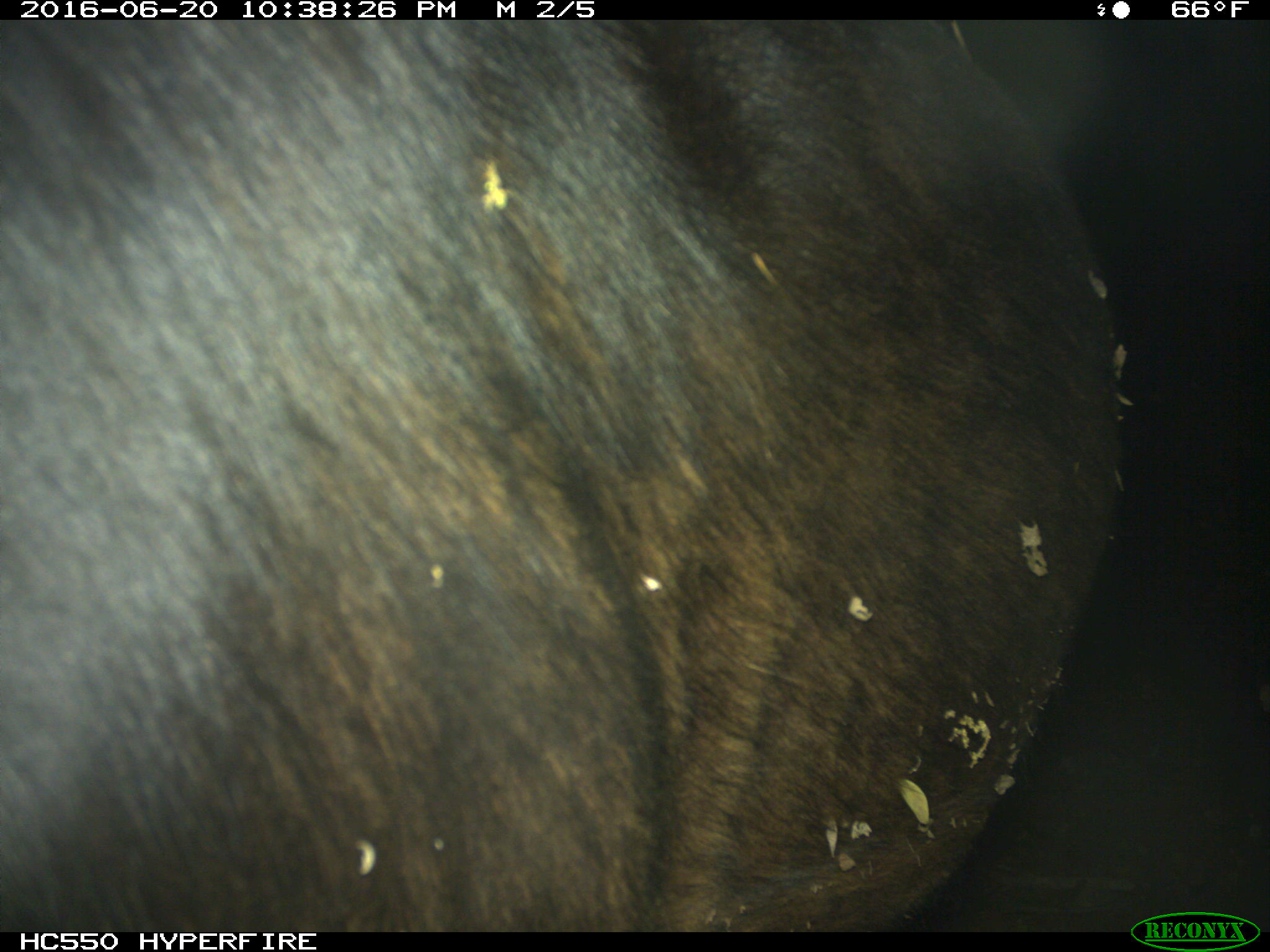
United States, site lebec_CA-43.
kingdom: Animalia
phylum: Chordata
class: Mammalia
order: Artiodactyla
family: Bovidae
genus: Bos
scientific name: Bos taurus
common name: domestic cow